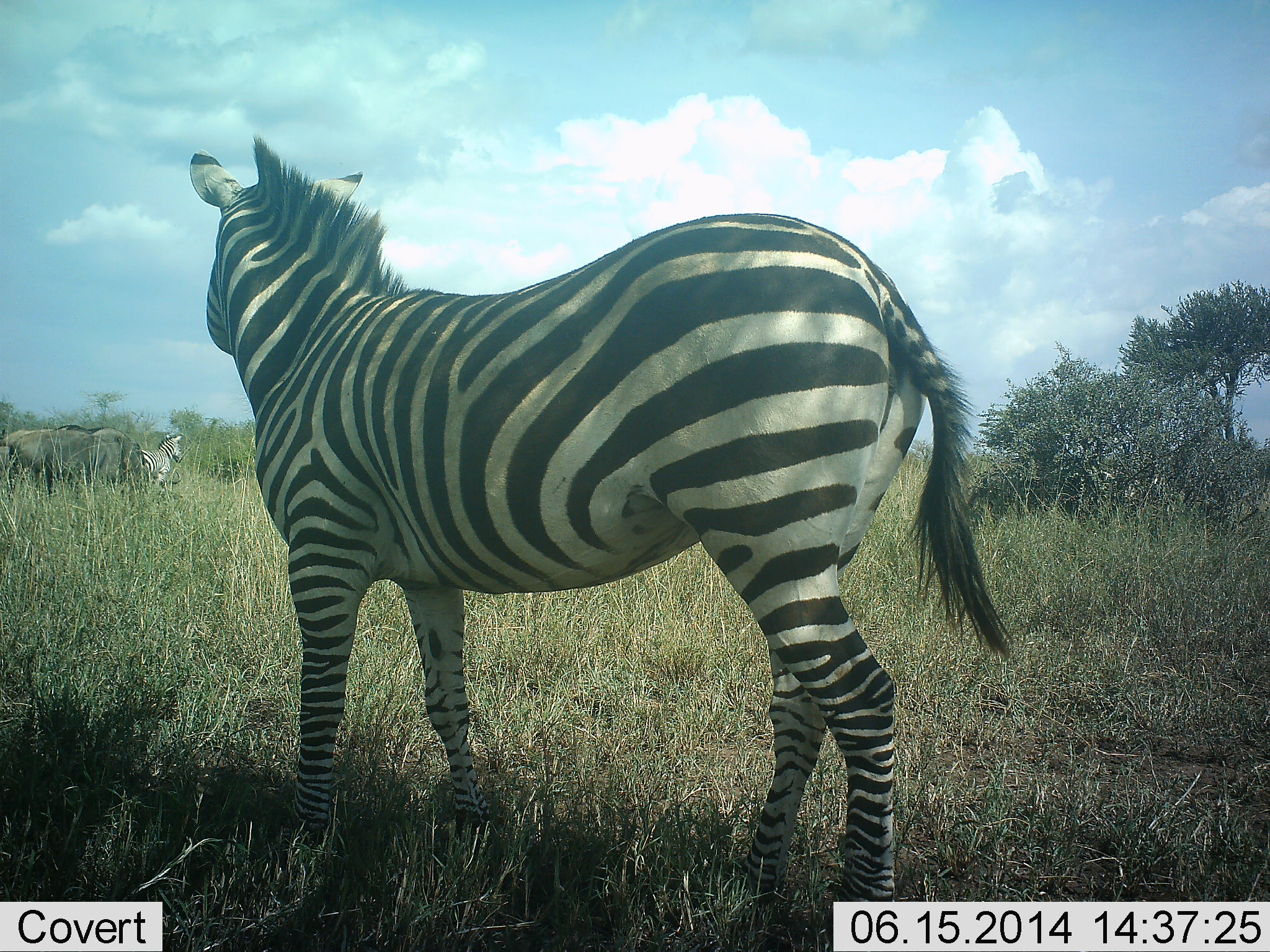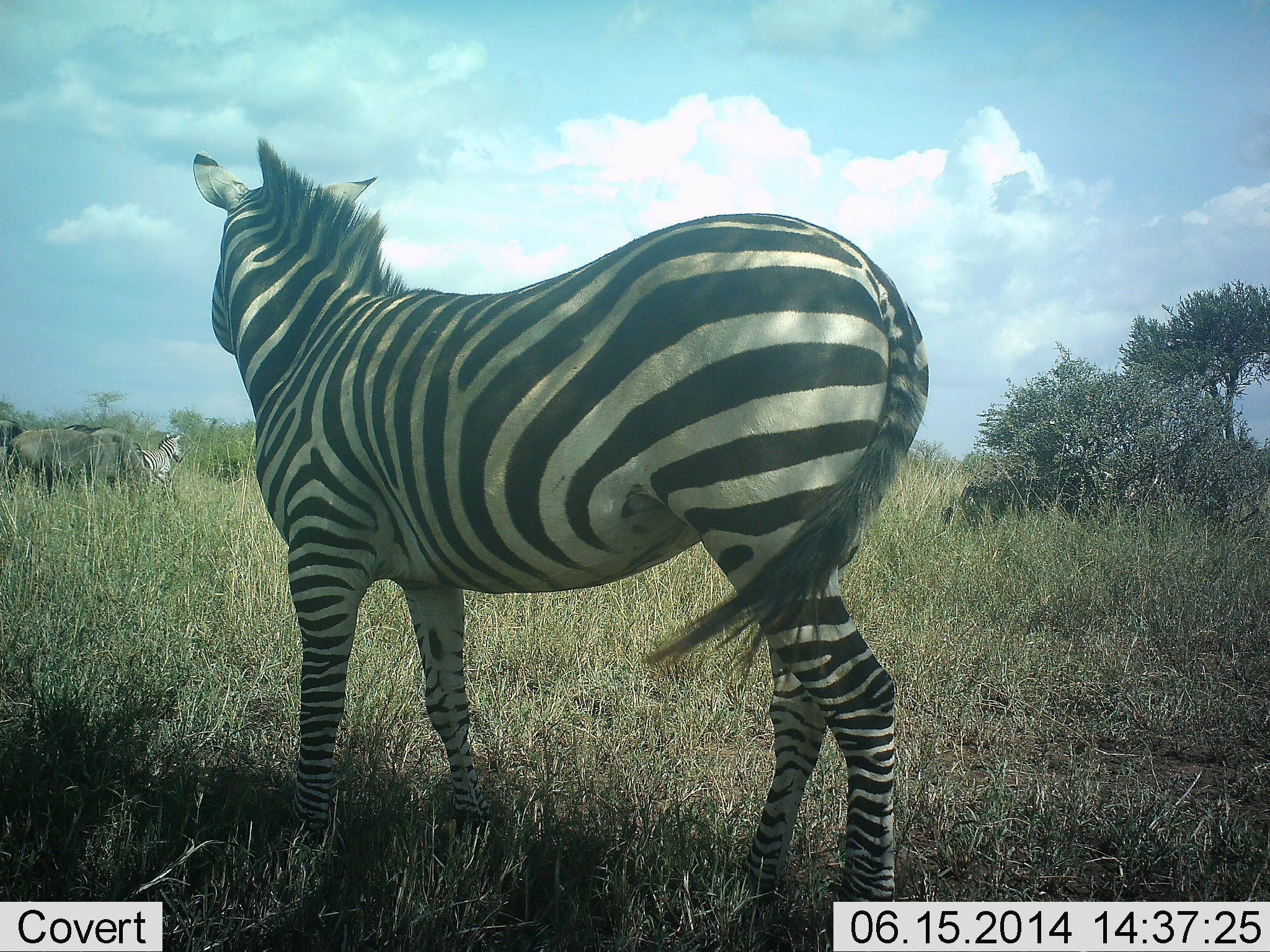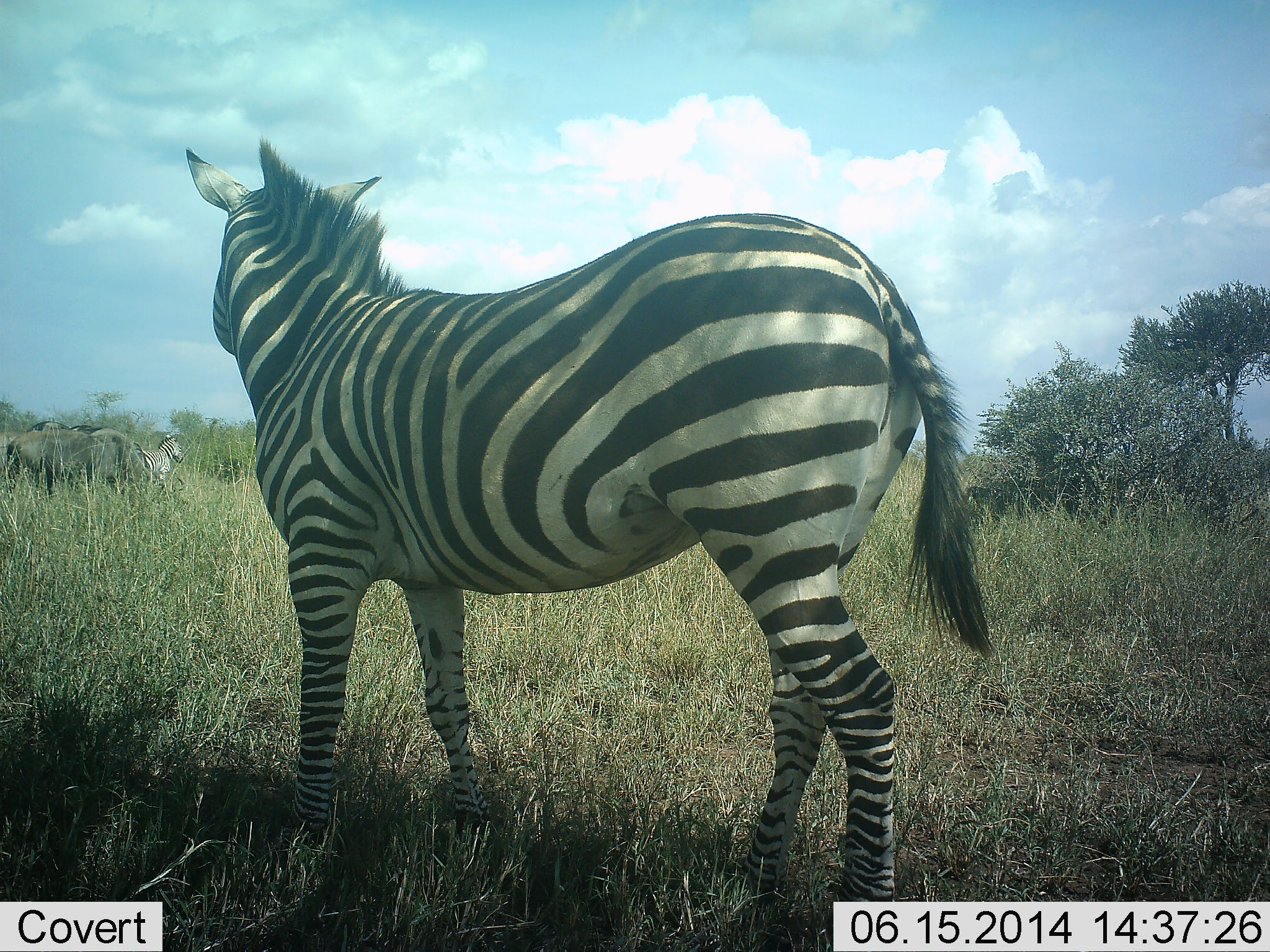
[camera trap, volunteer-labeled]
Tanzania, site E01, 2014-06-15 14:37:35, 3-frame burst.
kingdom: Animalia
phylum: Chordata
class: Mammalia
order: Artiodactyla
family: Bovidae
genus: Connochaetes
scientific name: Connochaetes taurinus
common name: blue wildebeest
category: wildebeest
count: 3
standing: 67%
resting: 0%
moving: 8%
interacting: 0%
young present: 0%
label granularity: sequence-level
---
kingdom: Animalia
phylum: Chordata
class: Mammalia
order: Perissodactyla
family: Equidae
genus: Equus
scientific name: Equus quagga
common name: plains zebra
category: zebra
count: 2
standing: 100%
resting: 0%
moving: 0%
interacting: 0%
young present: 0%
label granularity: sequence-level